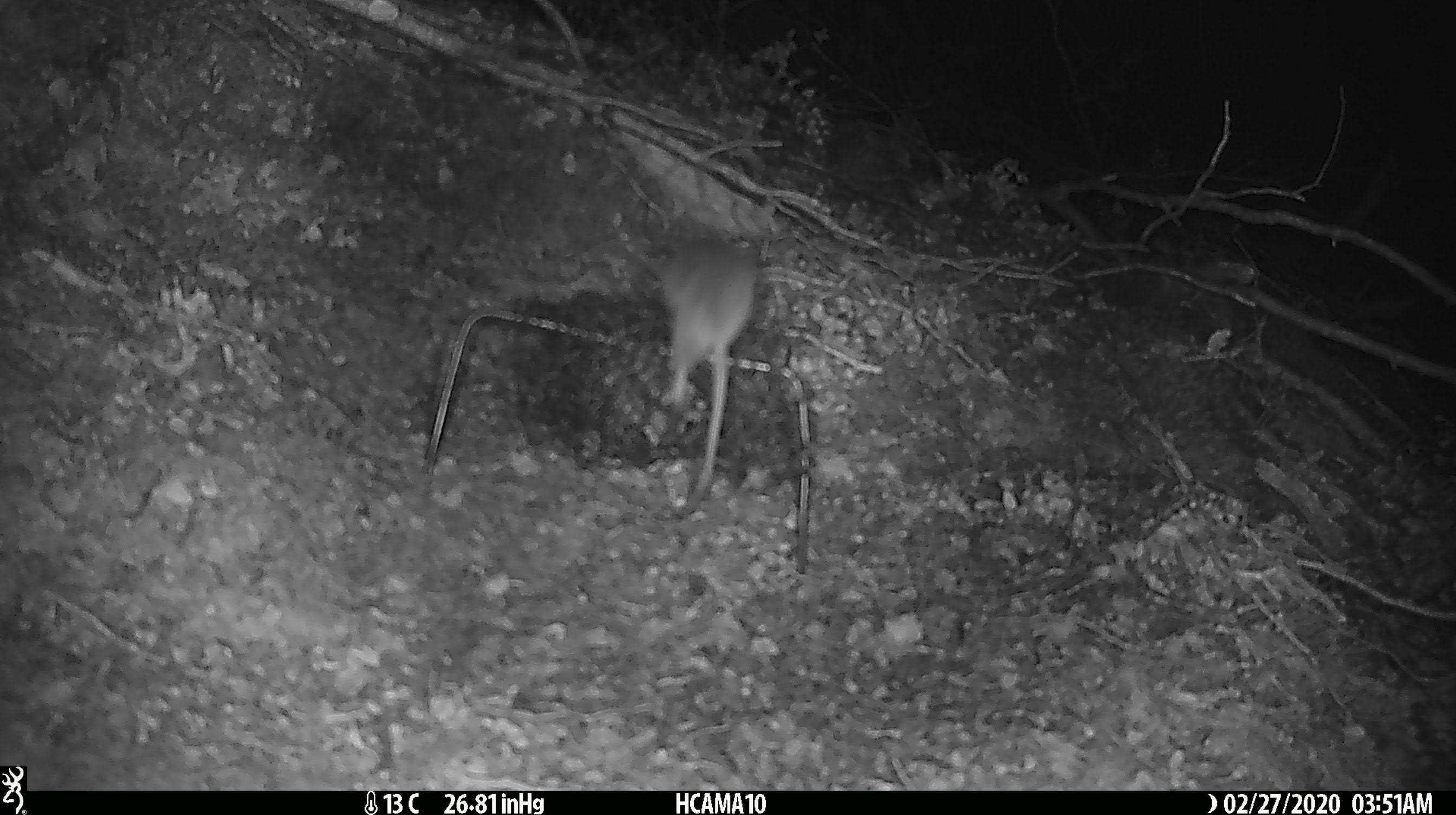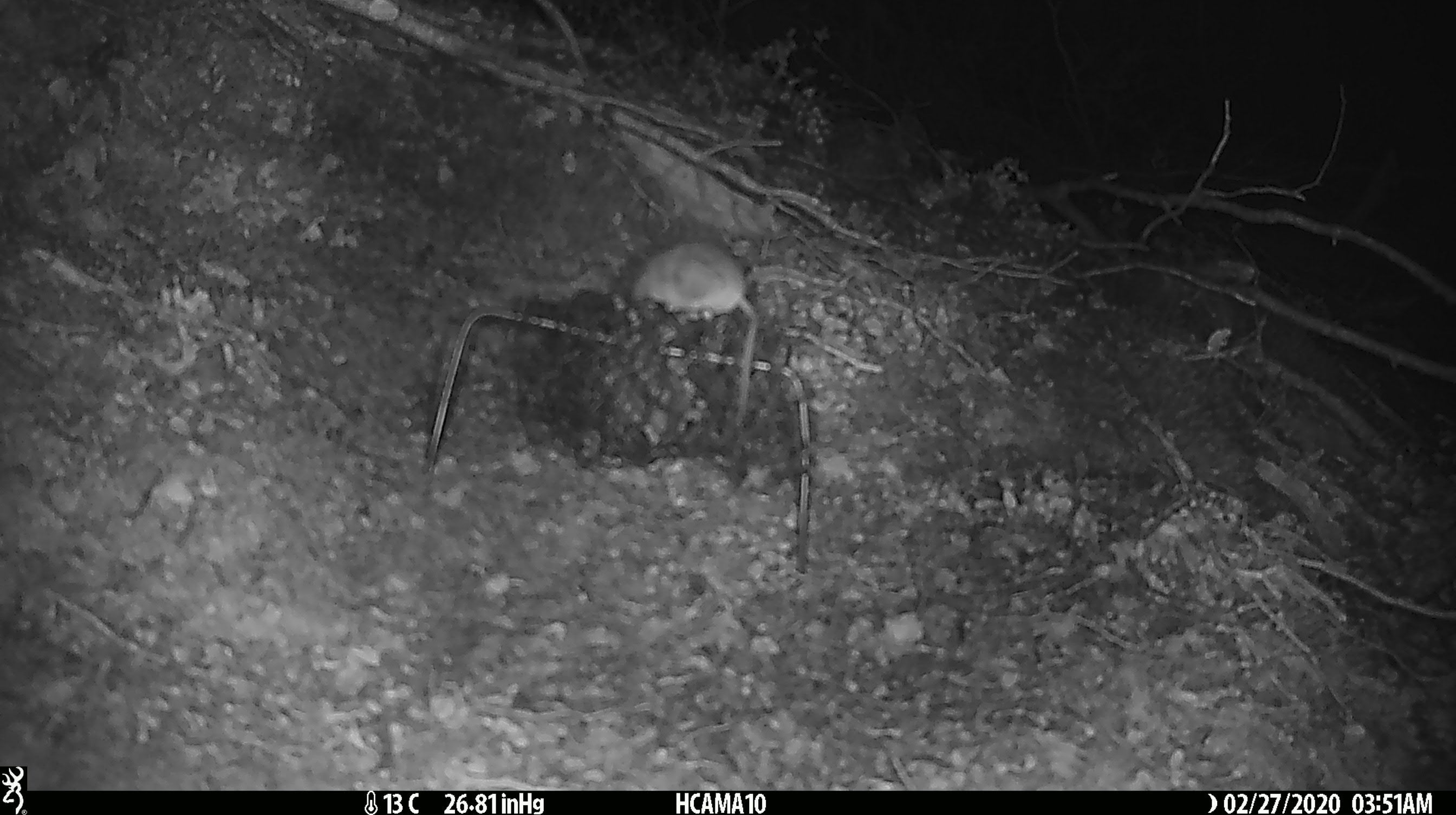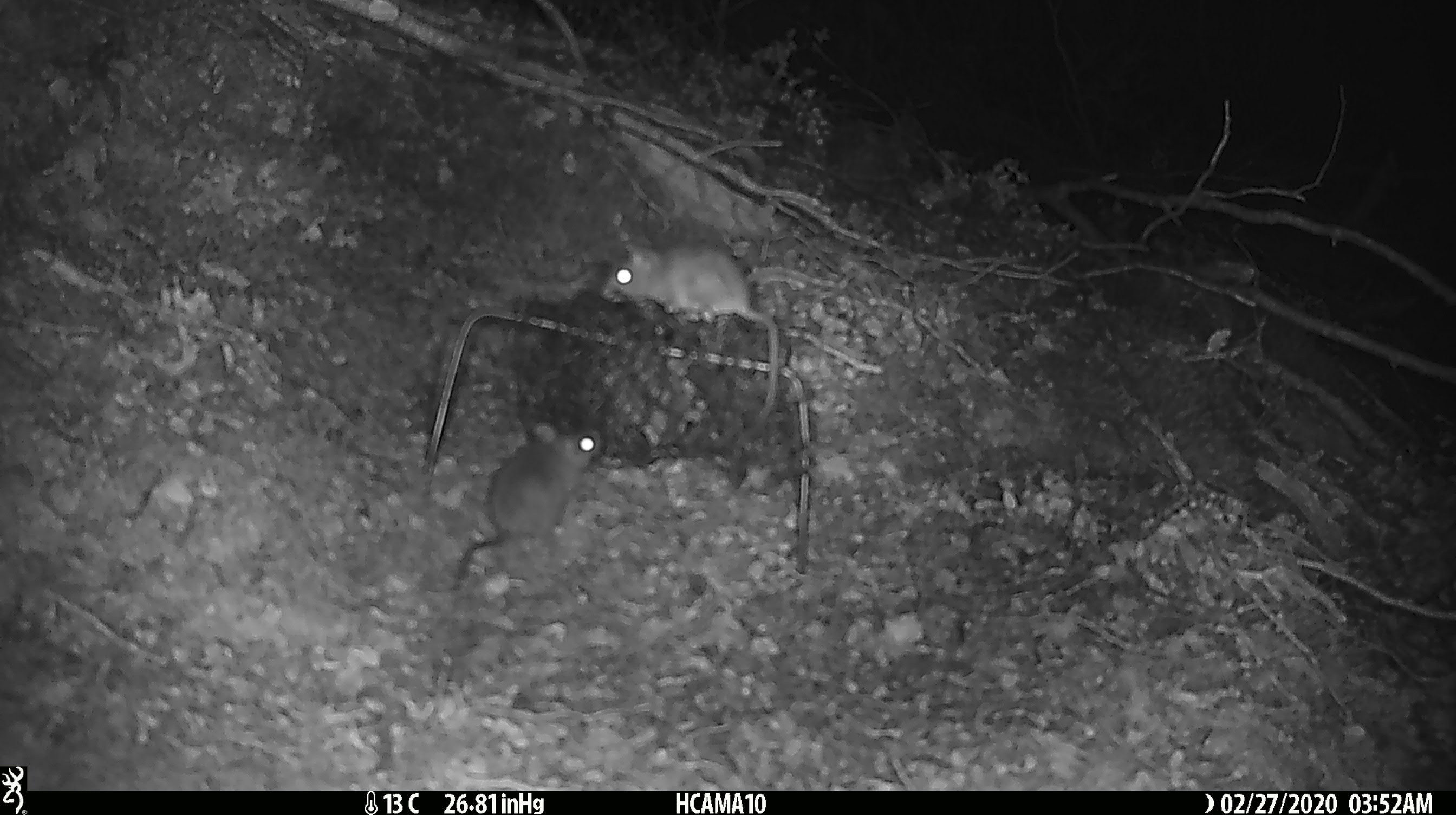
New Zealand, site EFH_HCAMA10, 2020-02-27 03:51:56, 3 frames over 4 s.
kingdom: Animalia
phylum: Chordata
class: Mammalia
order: Rodentia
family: Muridae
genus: Mus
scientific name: Mus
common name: mouse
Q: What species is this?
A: Mouse (Mus).